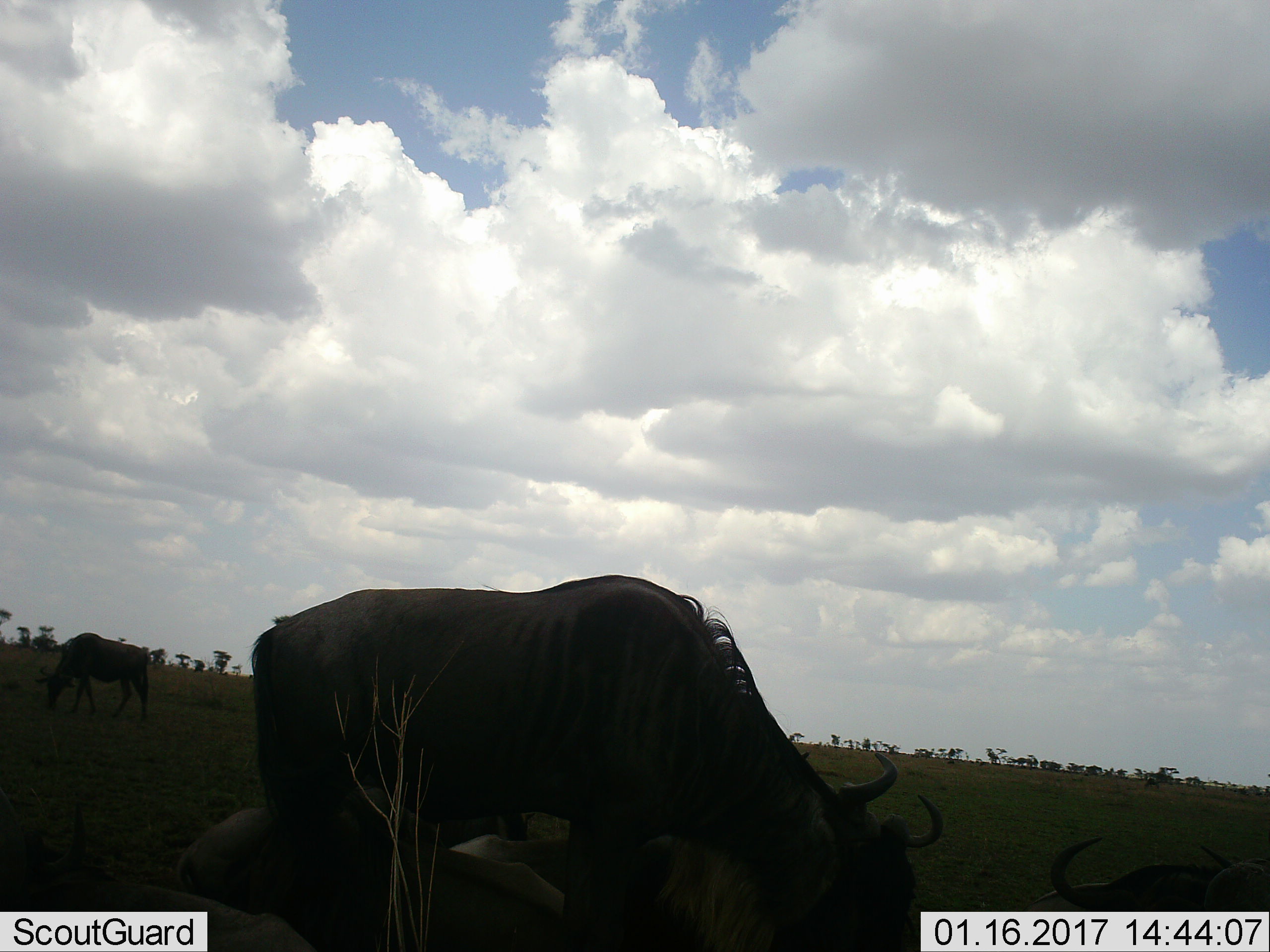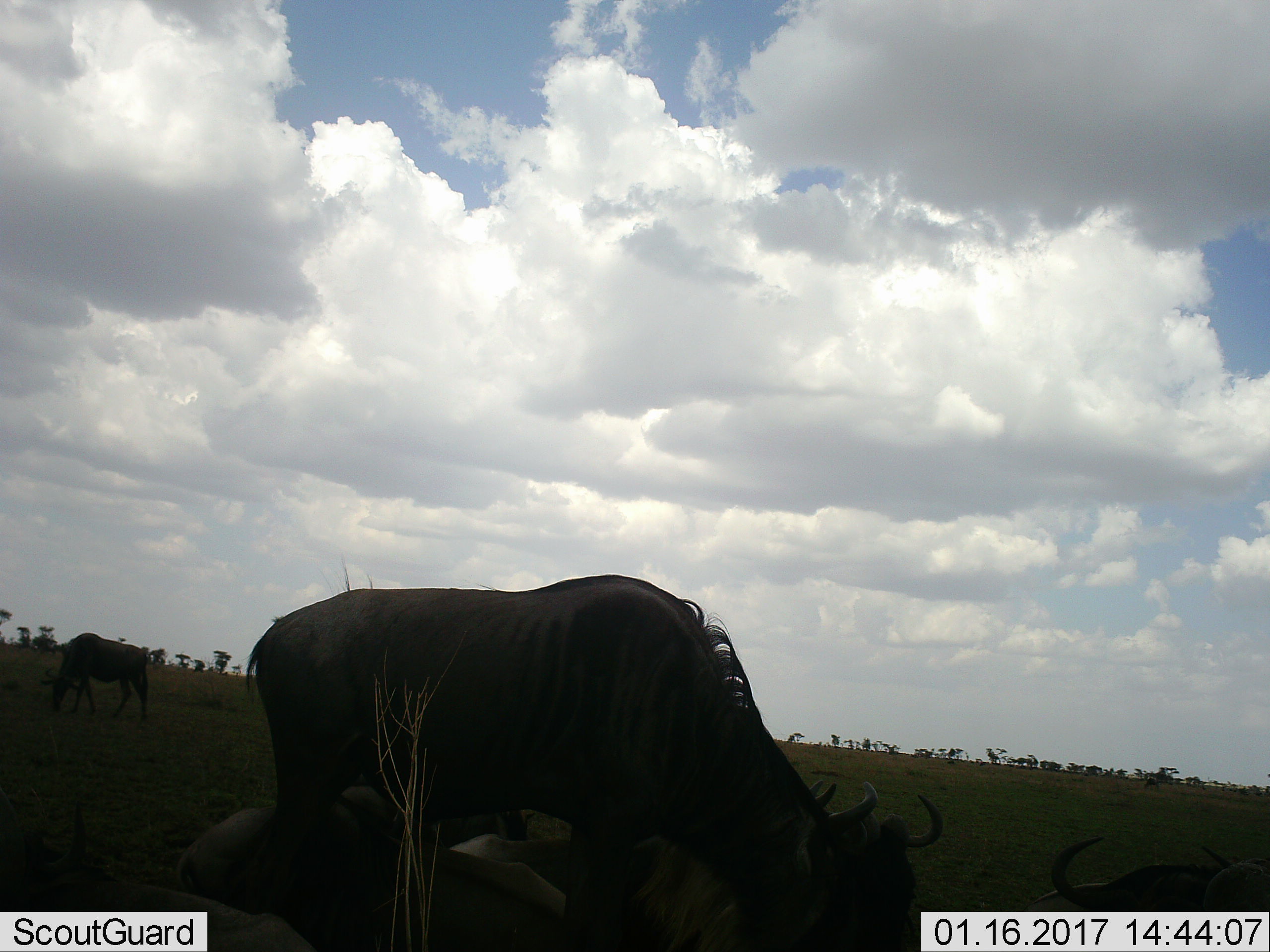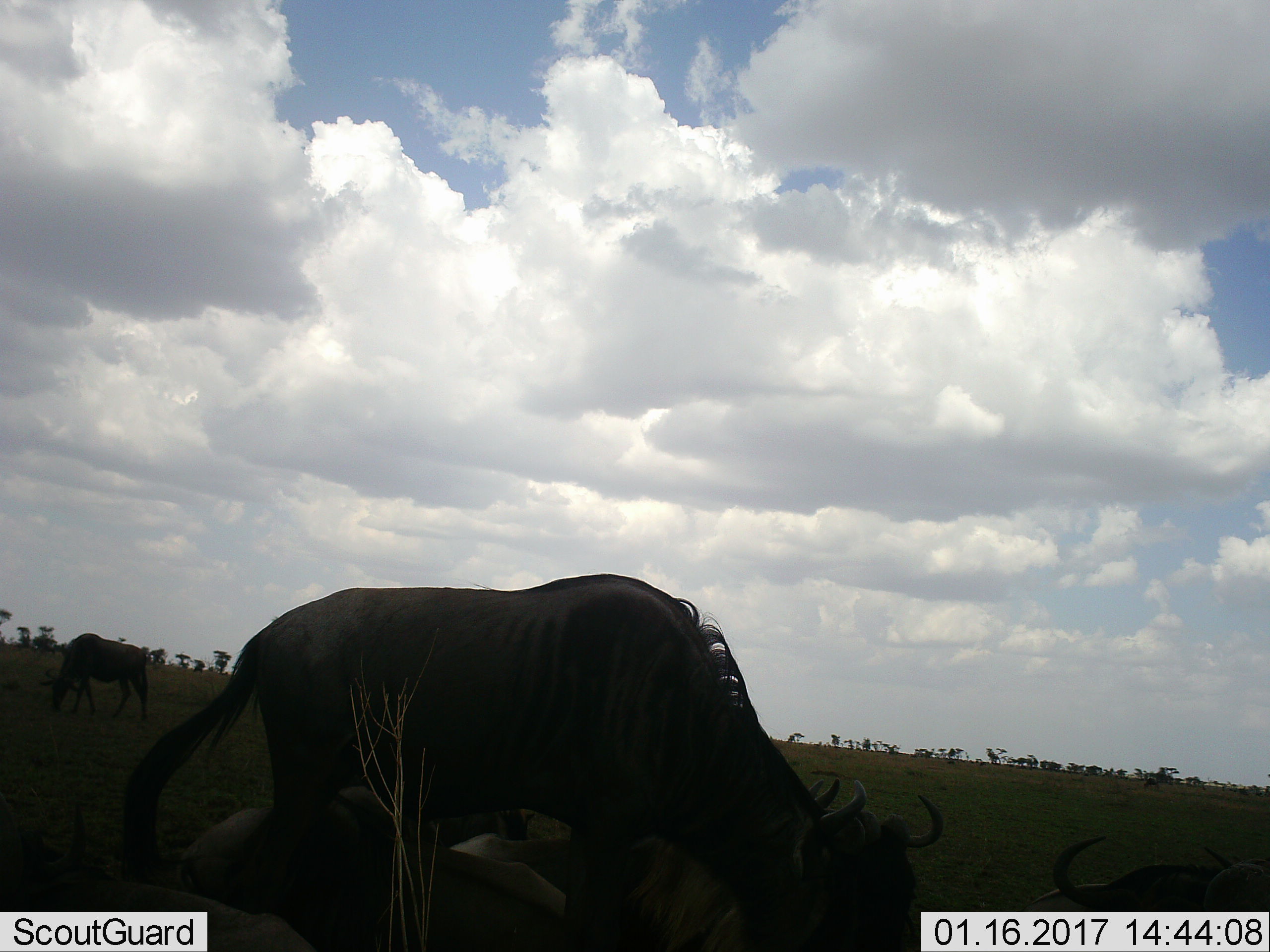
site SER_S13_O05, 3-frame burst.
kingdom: Animalia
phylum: Chordata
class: Mammalia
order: Artiodactyla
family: Bovidae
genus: Connochaetes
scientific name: Connochaetes taurinus taurinus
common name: blue wildebeest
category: wildebeestblue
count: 7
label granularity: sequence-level